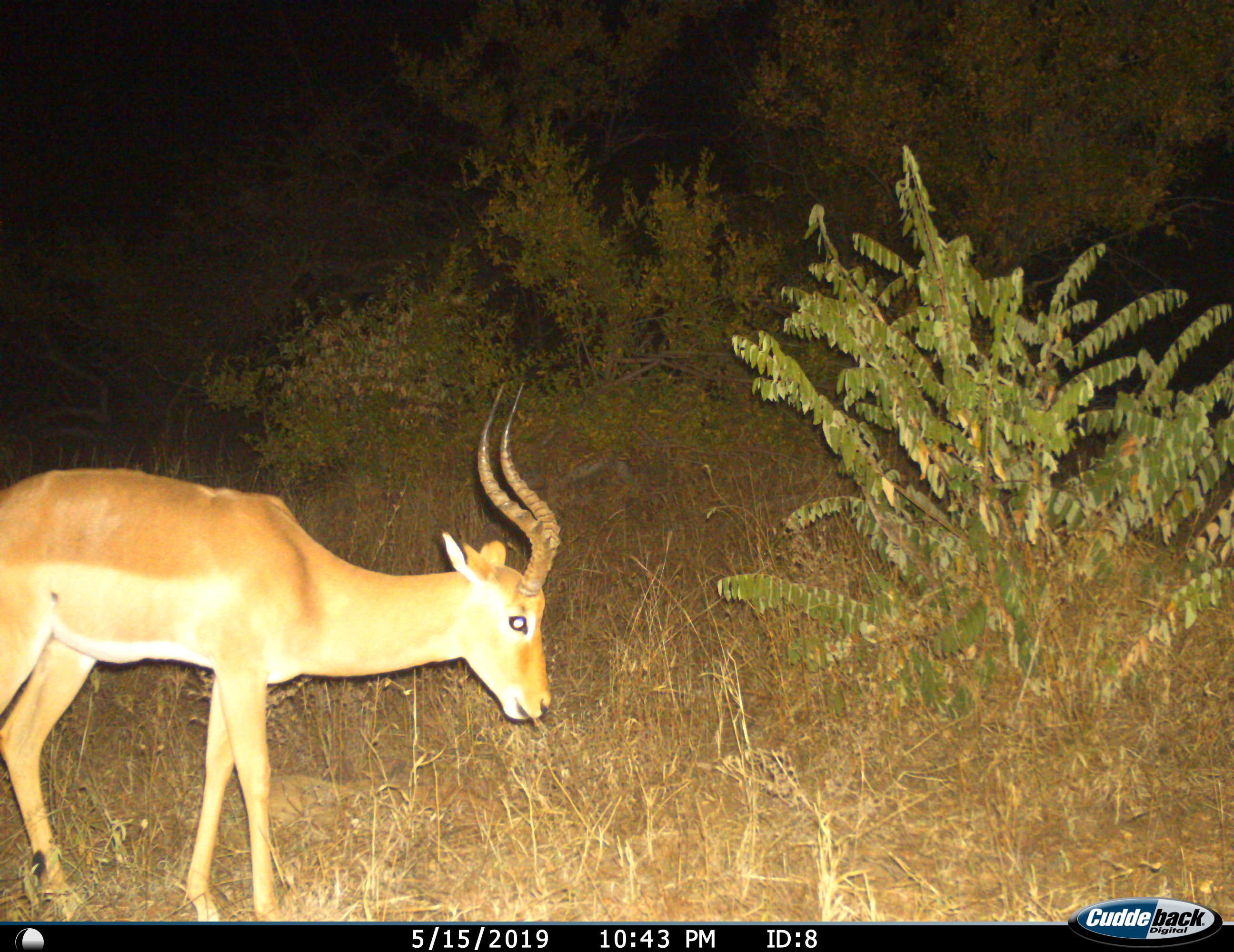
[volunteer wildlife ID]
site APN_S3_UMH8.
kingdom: Animalia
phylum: Chordata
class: Mammalia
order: Artiodactyla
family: Bovidae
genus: Aepyceros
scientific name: Aepyceros melampus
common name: impala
Impala (Aepyceros melampus), count 1. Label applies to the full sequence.